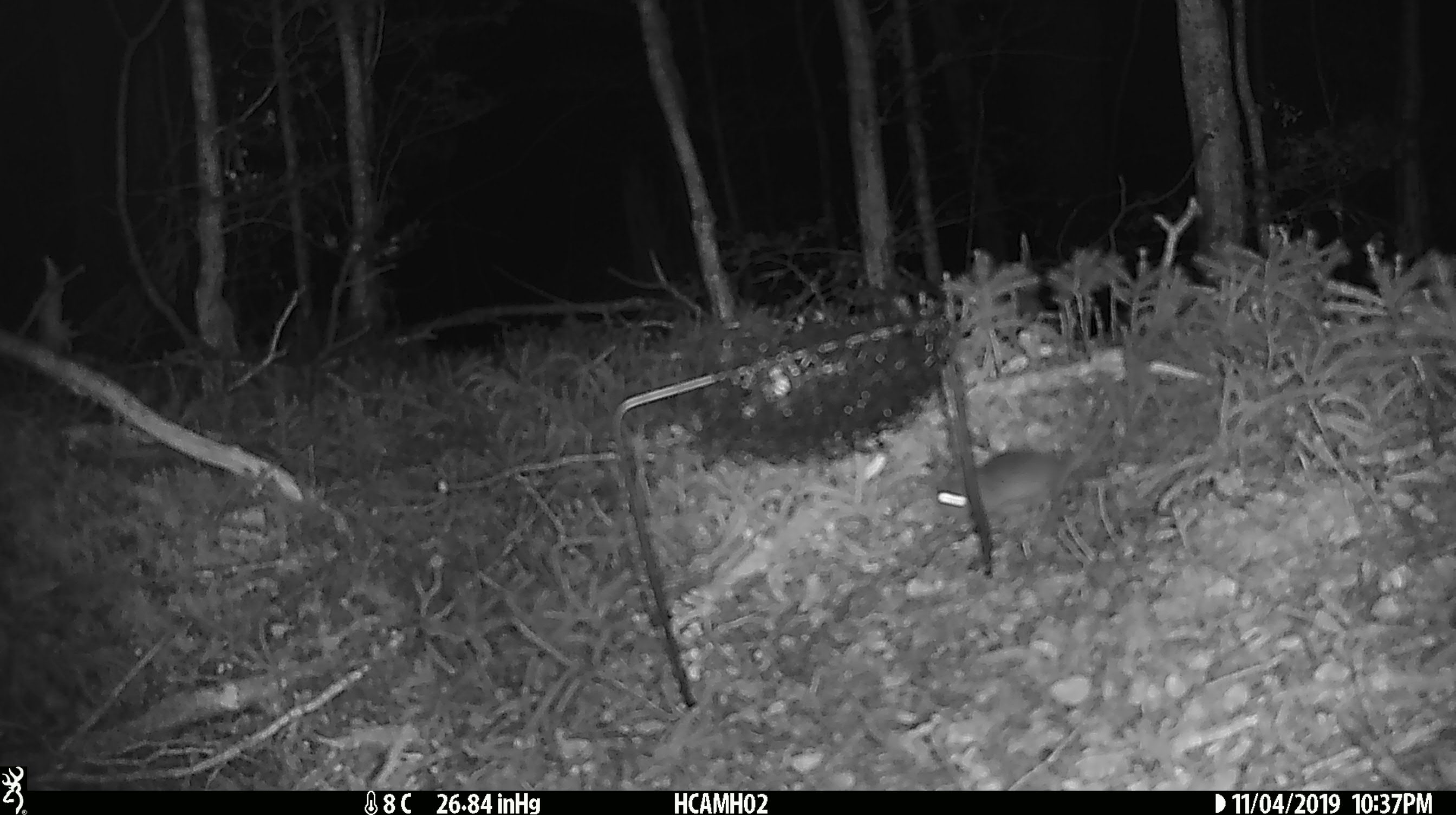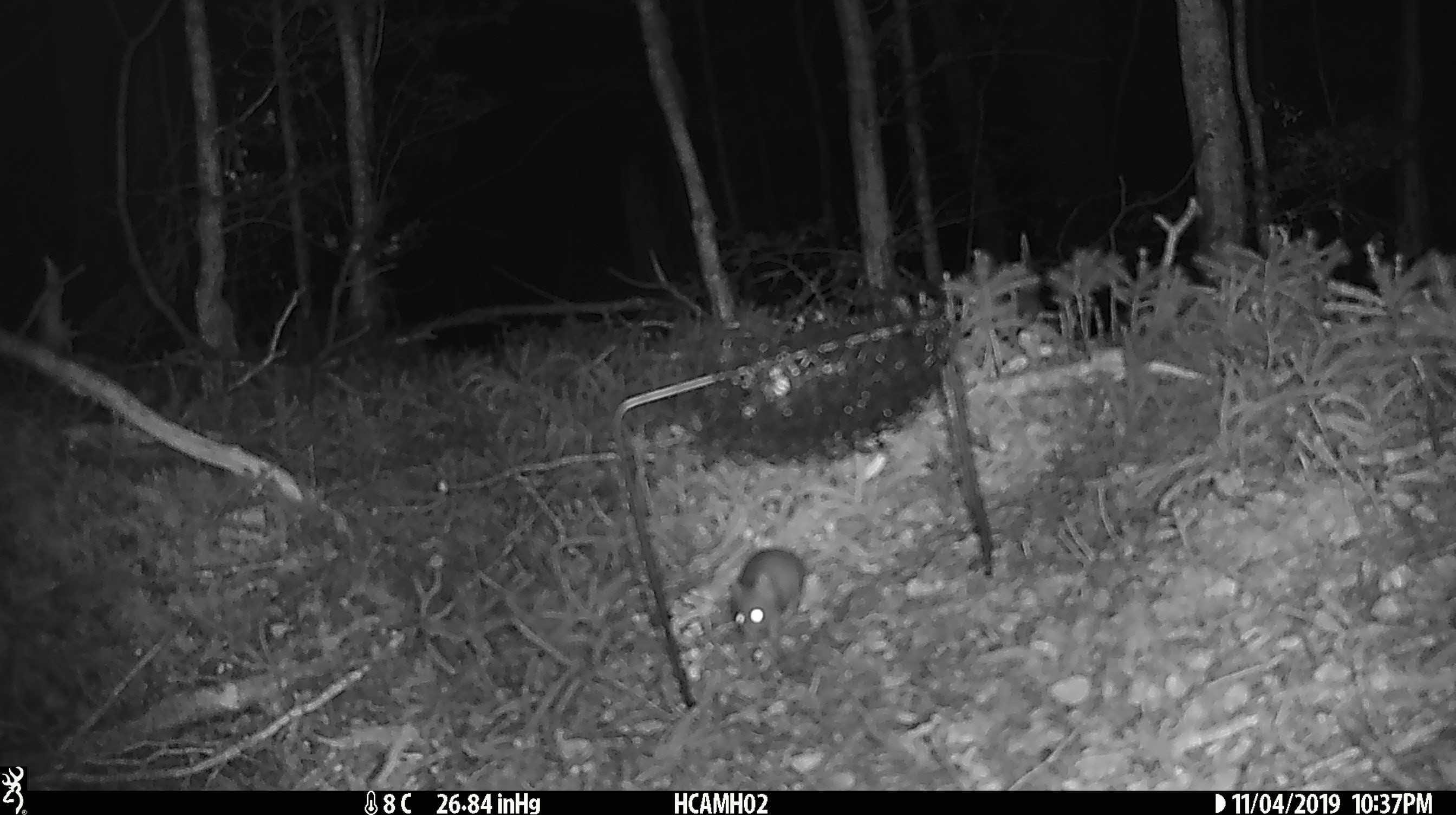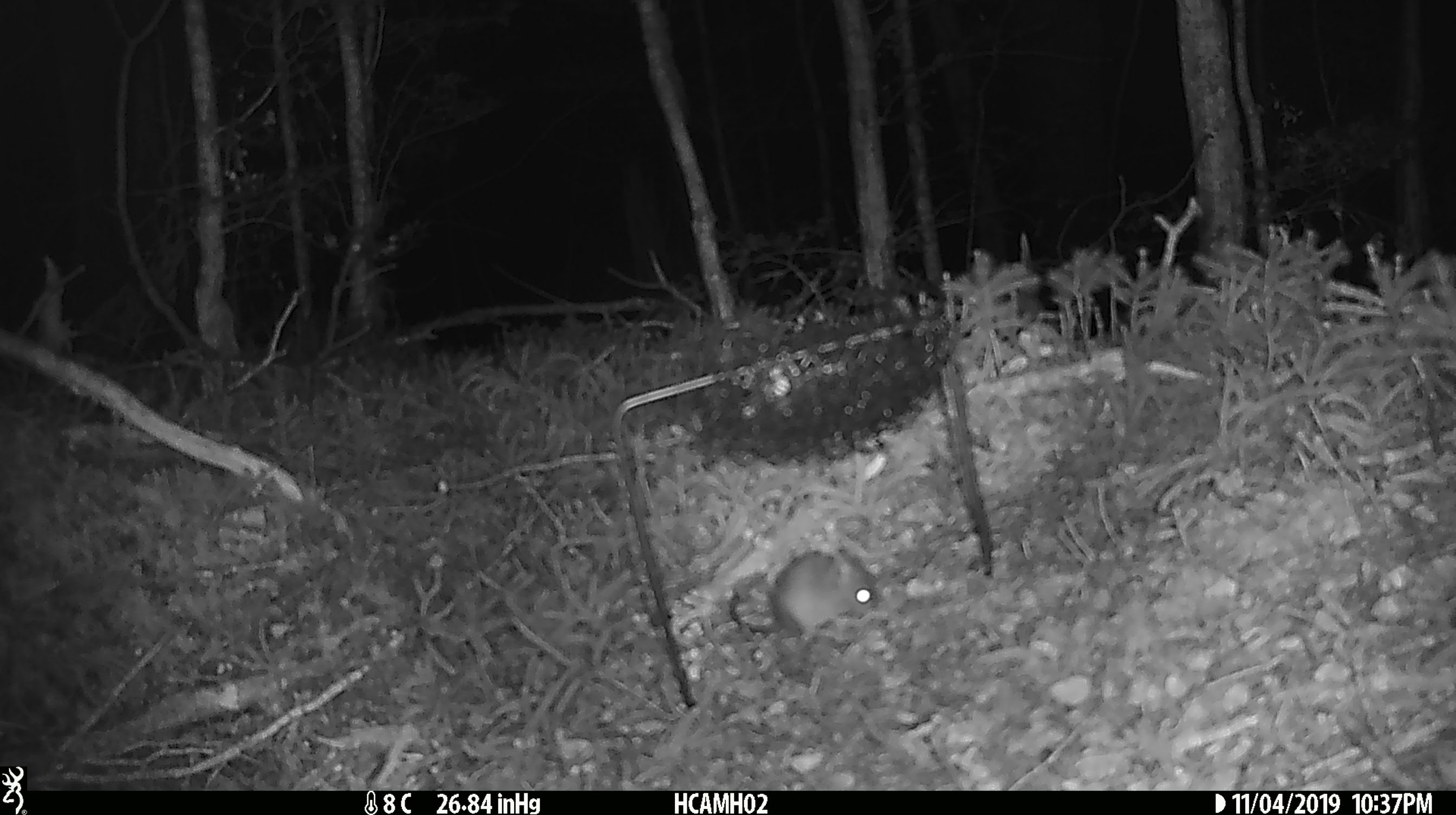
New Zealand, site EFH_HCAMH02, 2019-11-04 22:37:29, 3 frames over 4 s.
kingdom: Animalia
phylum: Chordata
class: Mammalia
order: Rodentia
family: Muridae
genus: Mus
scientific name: Mus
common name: mouse